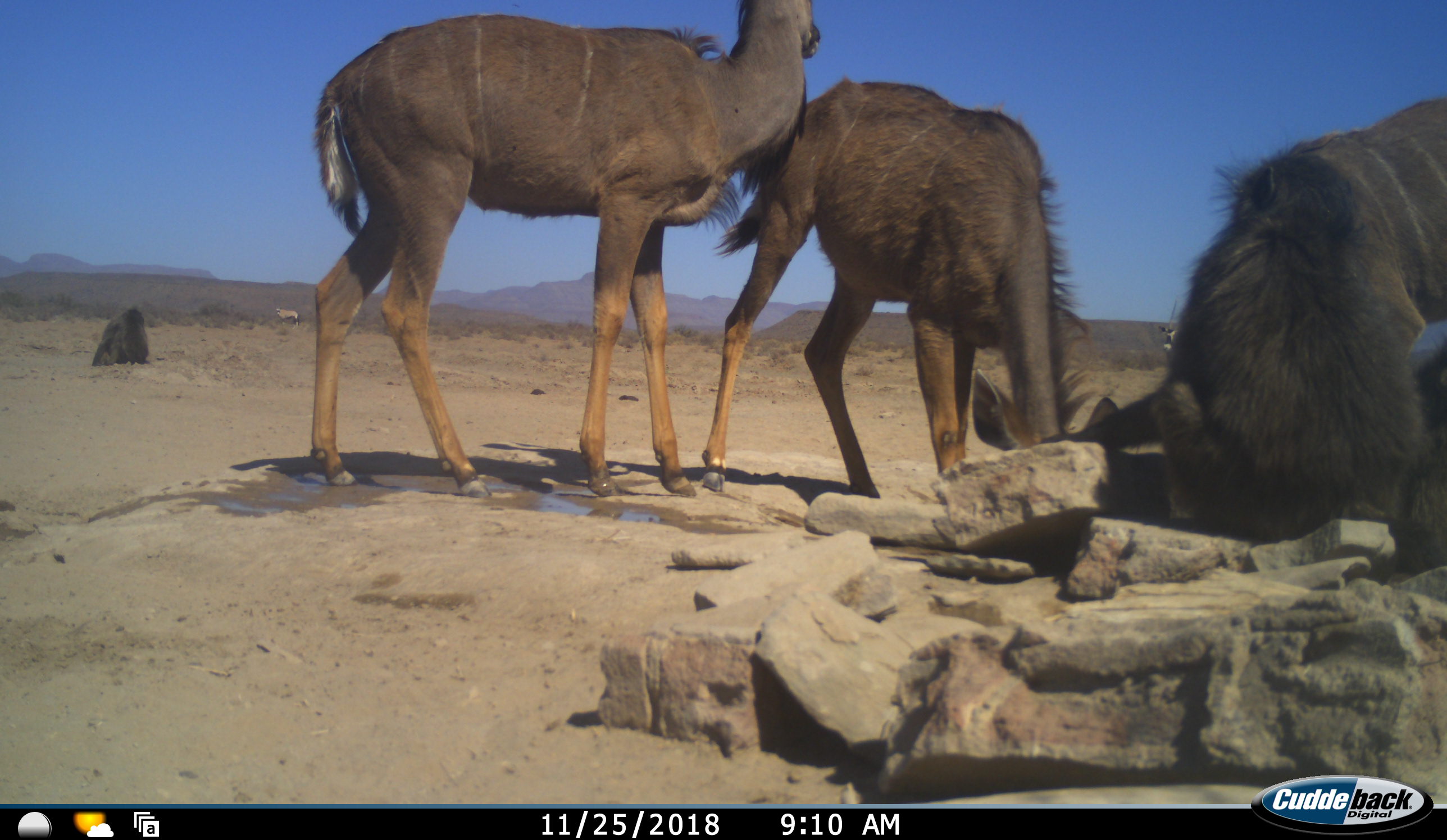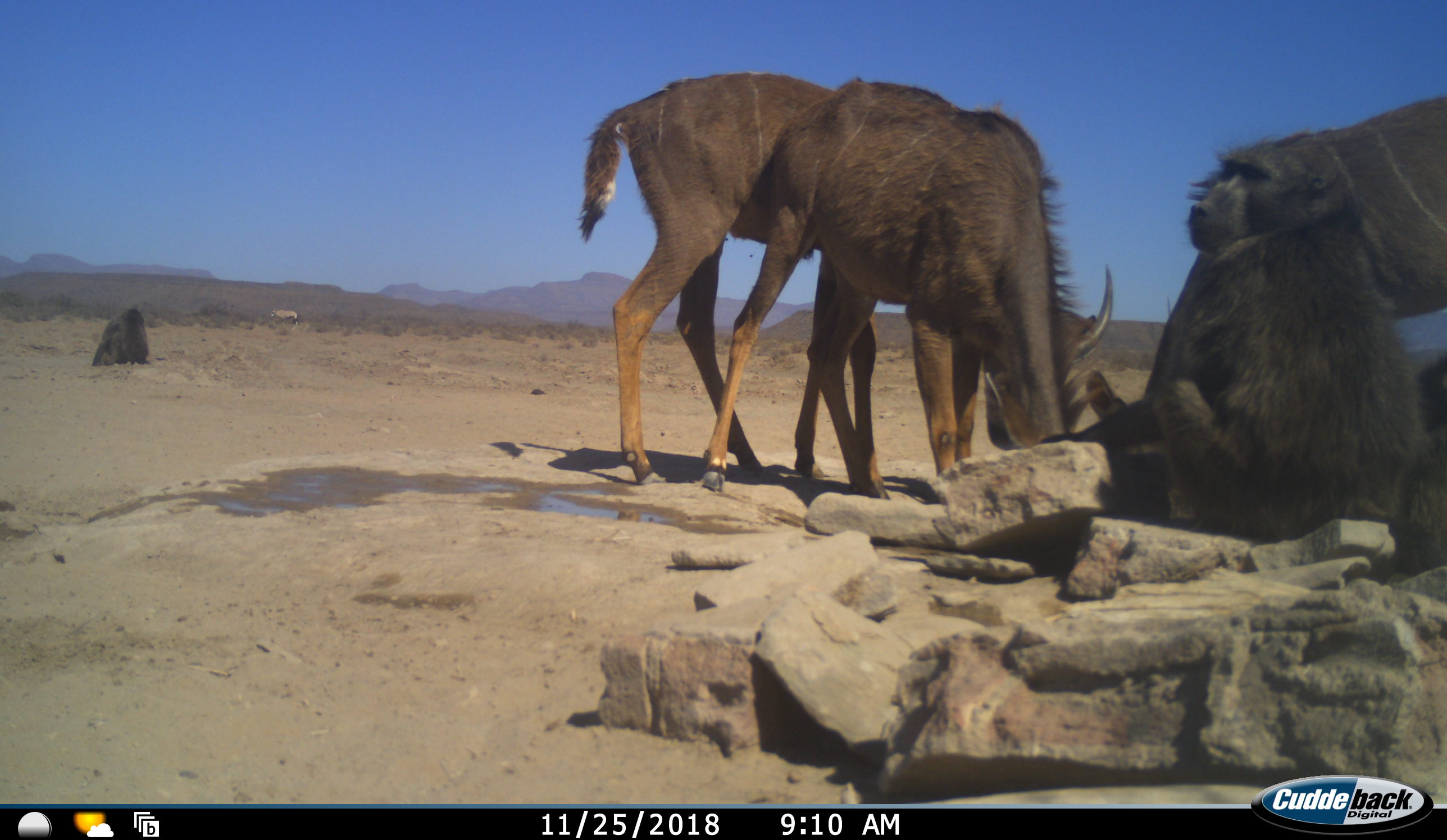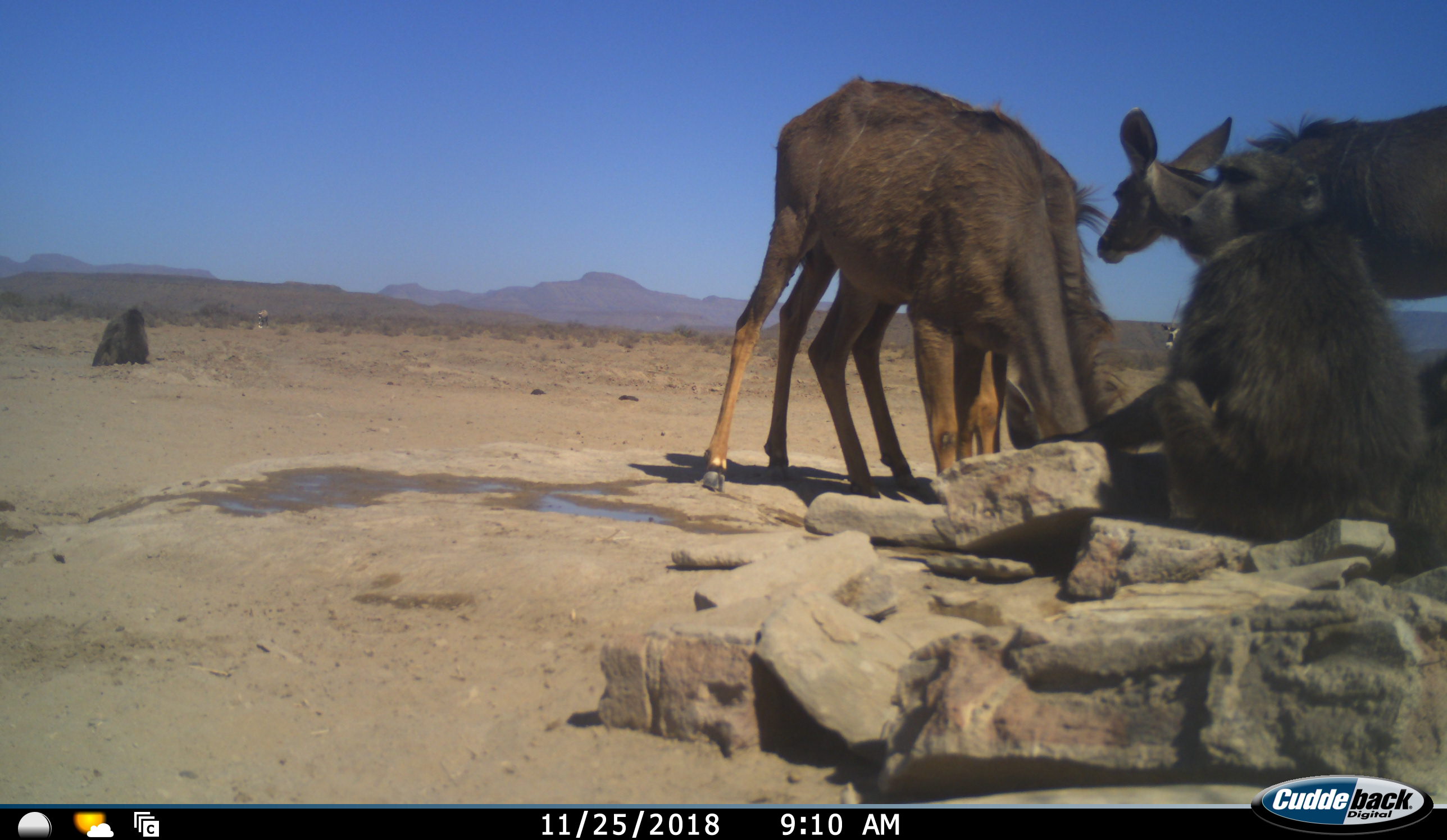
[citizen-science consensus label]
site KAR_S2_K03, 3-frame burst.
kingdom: Animalia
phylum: Chordata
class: Mammalia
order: Primates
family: Cercopithecidae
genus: Papio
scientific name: Papio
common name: baboon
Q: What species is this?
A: Baboon (Papio).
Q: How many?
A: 3.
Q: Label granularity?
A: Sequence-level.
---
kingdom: Animalia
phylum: Chordata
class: Mammalia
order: Artiodactyla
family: Bovidae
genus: Oryx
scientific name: Oryx gazella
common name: gemsbok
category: oryx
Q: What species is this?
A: Oryx (gemsbok) (Oryx gazella).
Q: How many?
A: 2.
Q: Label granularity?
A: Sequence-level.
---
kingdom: Animalia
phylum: Chordata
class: Mammalia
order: Artiodactyla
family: Bovidae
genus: Tragelaphus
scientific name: Tragelaphus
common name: kudu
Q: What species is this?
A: Kudu (Tragelaphus).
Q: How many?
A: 3.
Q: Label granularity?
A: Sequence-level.